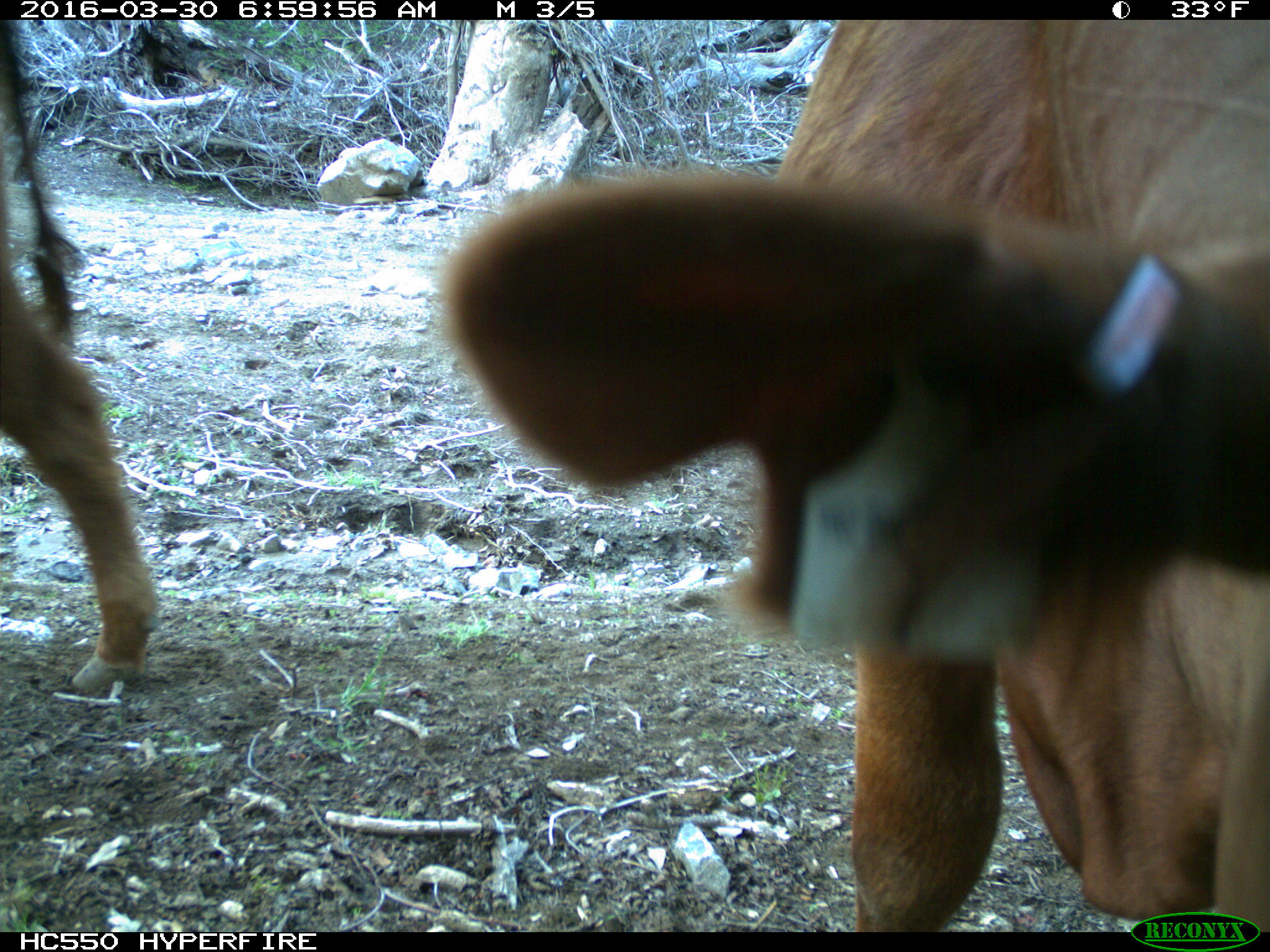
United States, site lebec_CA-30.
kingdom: Animalia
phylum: Chordata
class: Mammalia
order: Artiodactyla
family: Bovidae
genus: Bos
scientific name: Bos taurus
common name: domestic cow